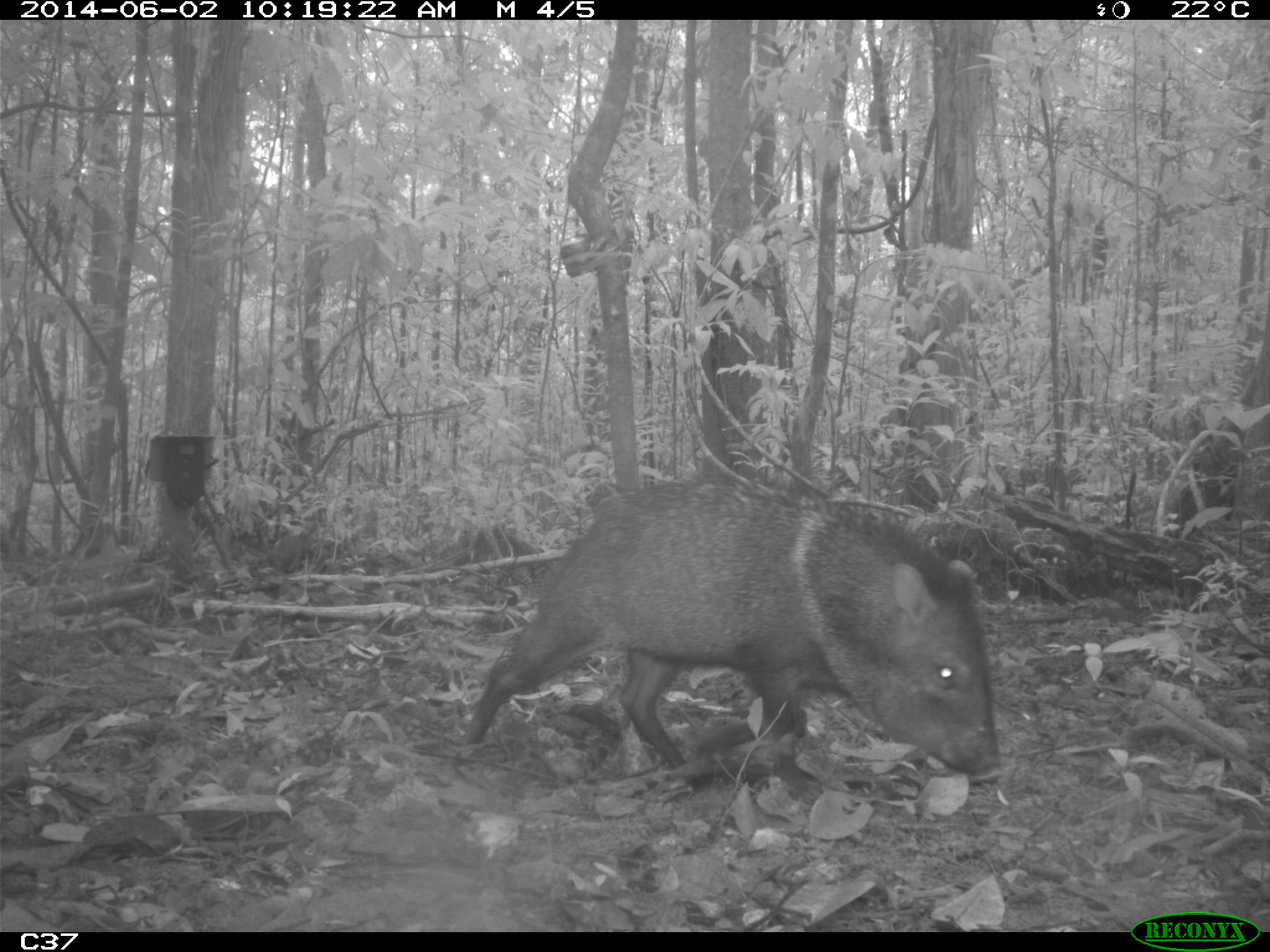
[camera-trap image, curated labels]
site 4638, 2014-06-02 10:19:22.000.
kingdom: Animalia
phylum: Chordata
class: Mammalia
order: Artiodactyla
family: Tayassuidae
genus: Pecari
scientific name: Pecari tajacu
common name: collared peccary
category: tayassu tajacu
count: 1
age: adult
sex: male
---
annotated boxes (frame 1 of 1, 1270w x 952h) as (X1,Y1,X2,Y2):
tayassu tajacu: (458,479,1001,798)